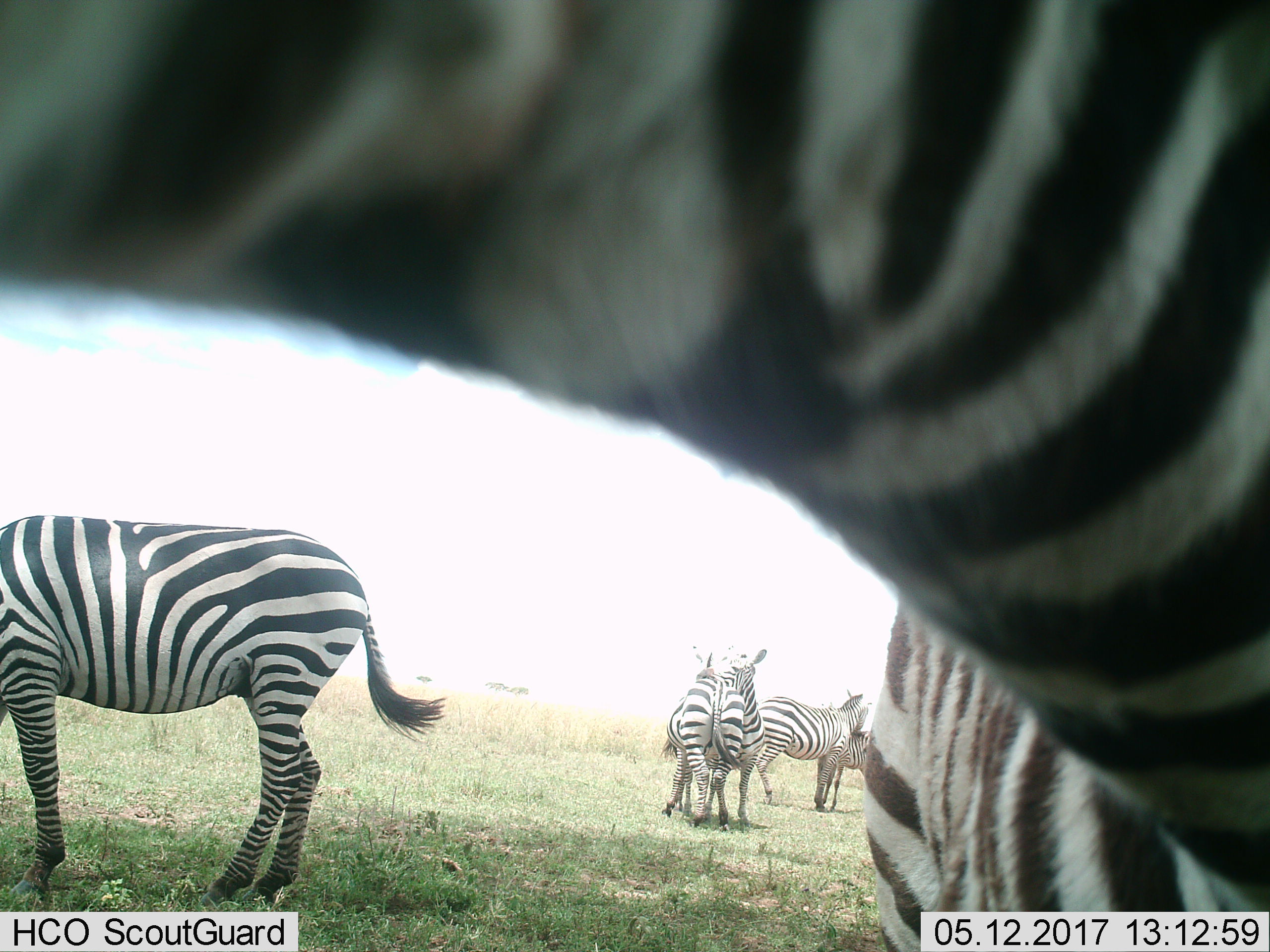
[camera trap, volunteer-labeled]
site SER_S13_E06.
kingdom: Animalia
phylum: Chordata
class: Mammalia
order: Perissodactyla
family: Equidae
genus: Equus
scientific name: Equus quagga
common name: plains zebra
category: zebraplains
Zebraplains (plains zebra) (Equus quagga), count 6. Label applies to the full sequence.